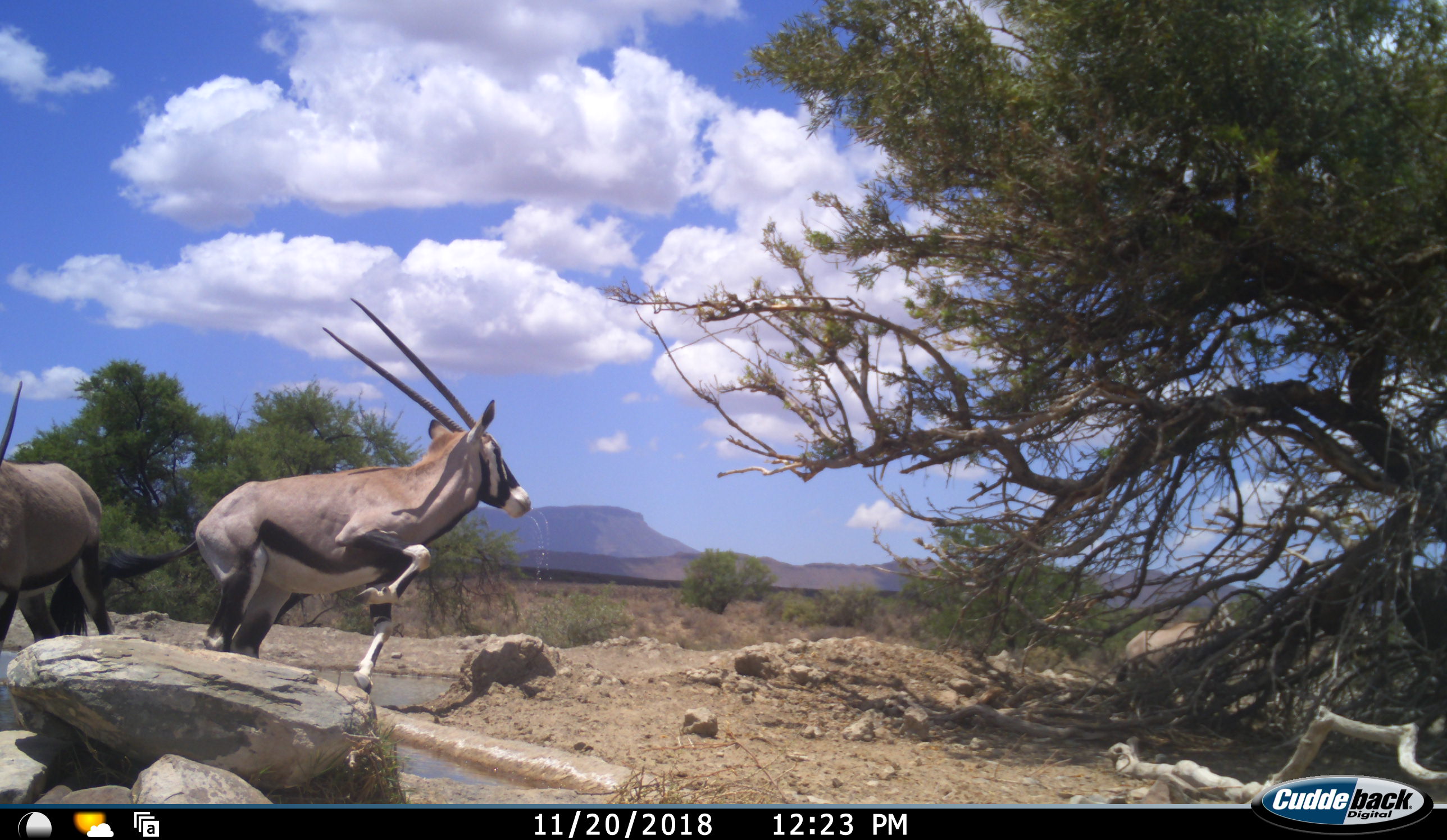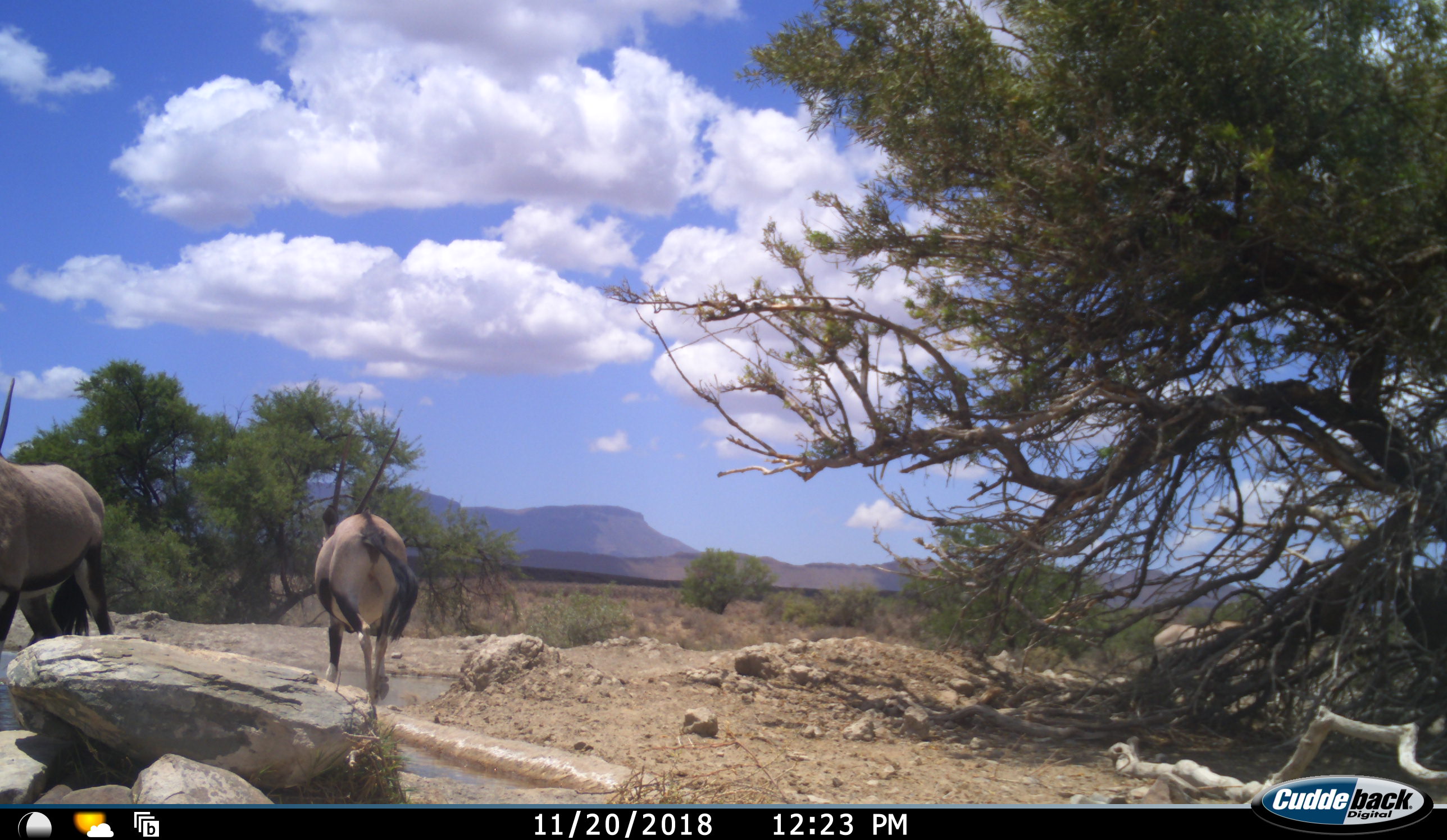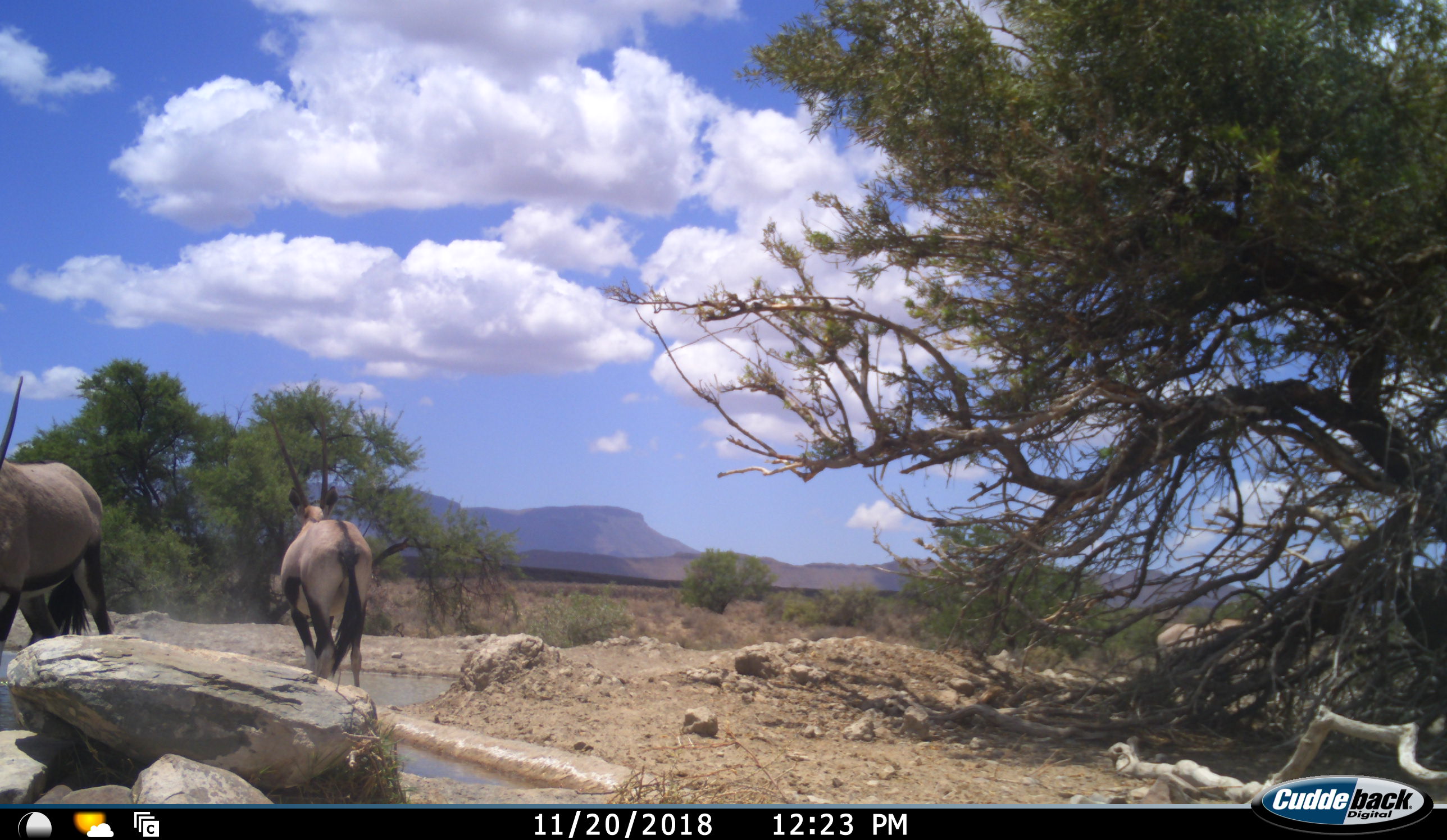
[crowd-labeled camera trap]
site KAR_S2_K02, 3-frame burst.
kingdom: Animalia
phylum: Chordata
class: Mammalia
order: Artiodactyla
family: Bovidae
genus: Oryx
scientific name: Oryx gazella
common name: gemsbok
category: oryx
Oryx (gemsbok) (Oryx gazella), count 3. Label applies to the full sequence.